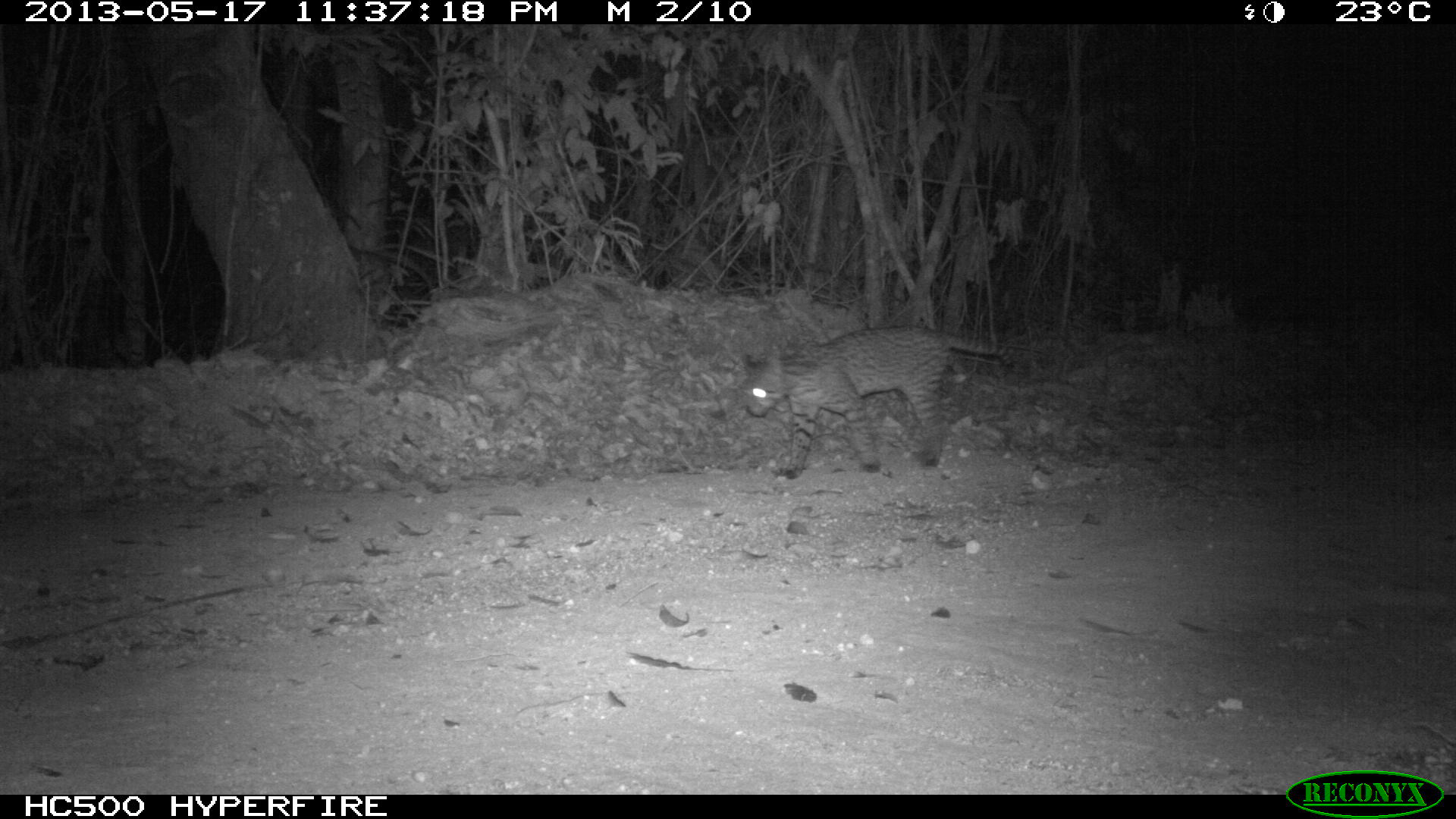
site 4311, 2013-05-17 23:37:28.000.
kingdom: Animalia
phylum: Chordata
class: Mammalia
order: Carnivora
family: Felidae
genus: Leopardus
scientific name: Leopardus pardalis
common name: ocelot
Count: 1.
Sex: female.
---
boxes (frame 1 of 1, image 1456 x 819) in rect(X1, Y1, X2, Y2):
leopardus pardalis: rect(740, 326, 1007, 479)